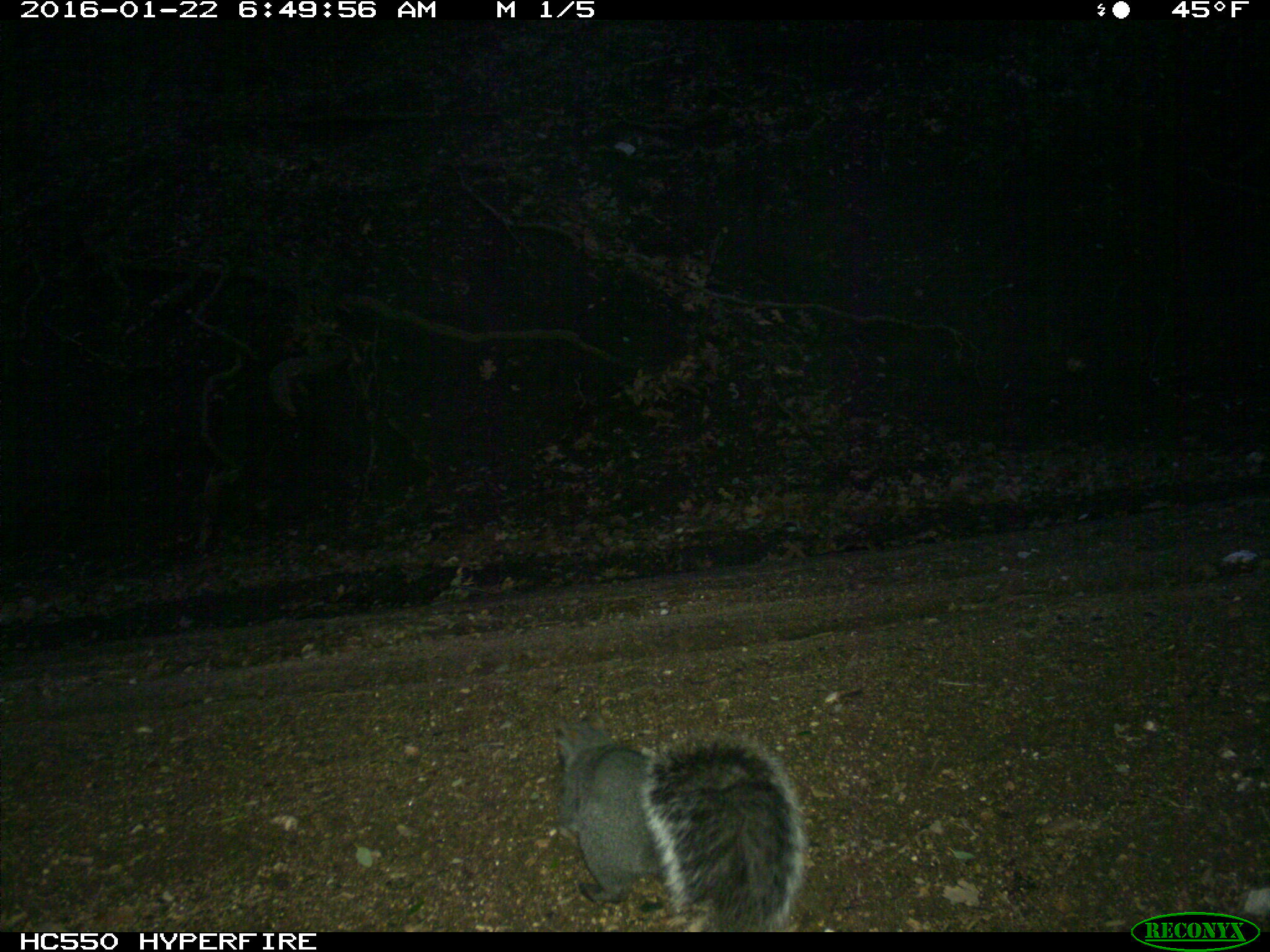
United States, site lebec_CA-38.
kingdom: Animalia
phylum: Chordata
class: Mammalia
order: Rodentia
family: Sciuridae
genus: Sciurus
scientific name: Sciurus carolinensis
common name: eastern gray squirrel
Sciurus carolinensis (eastern gray squirrel).